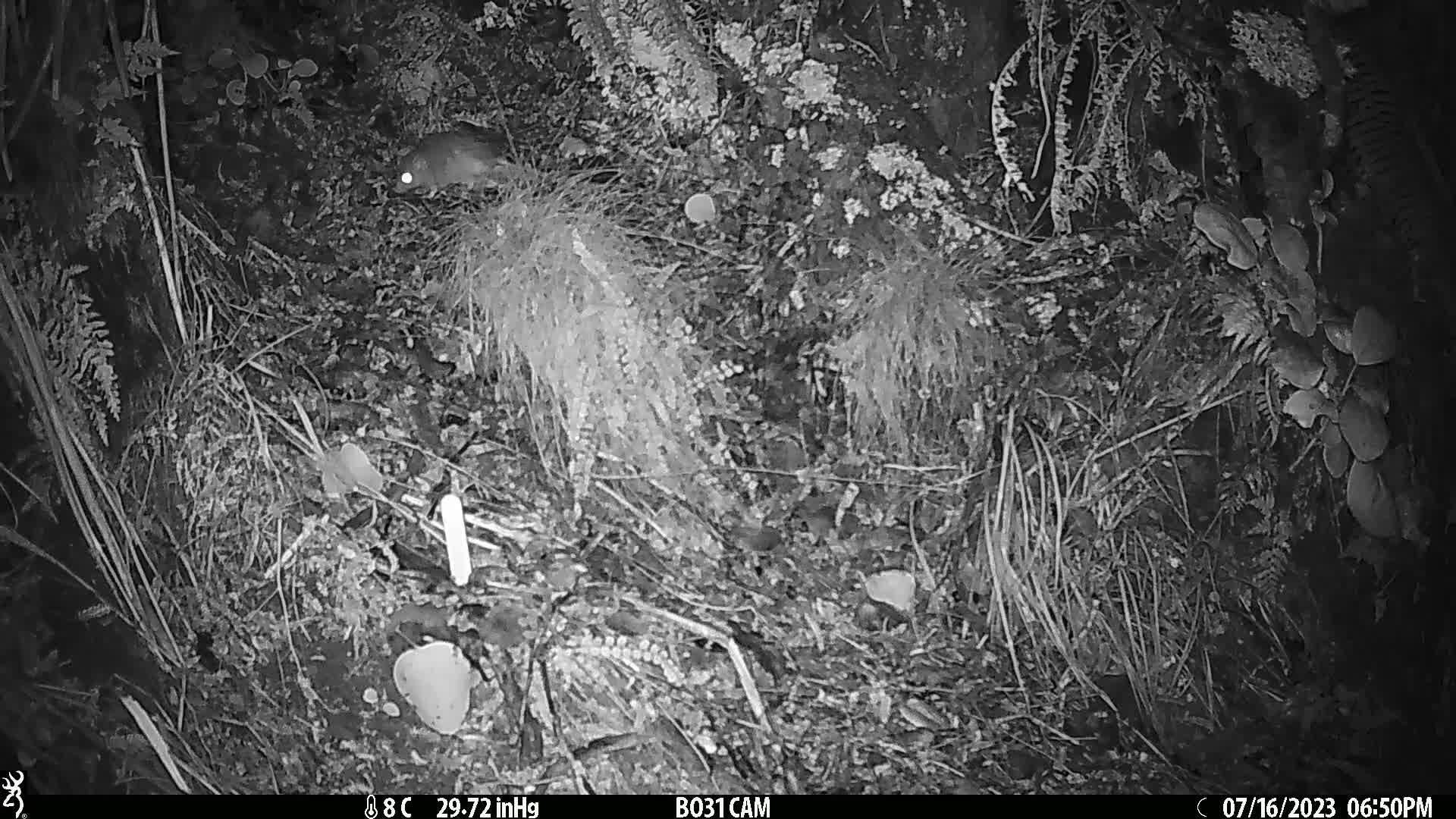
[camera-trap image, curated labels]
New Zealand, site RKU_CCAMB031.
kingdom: Animalia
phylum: Chordata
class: Mammalia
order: Rodentia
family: Muridae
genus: Rattus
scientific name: Rattus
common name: rat